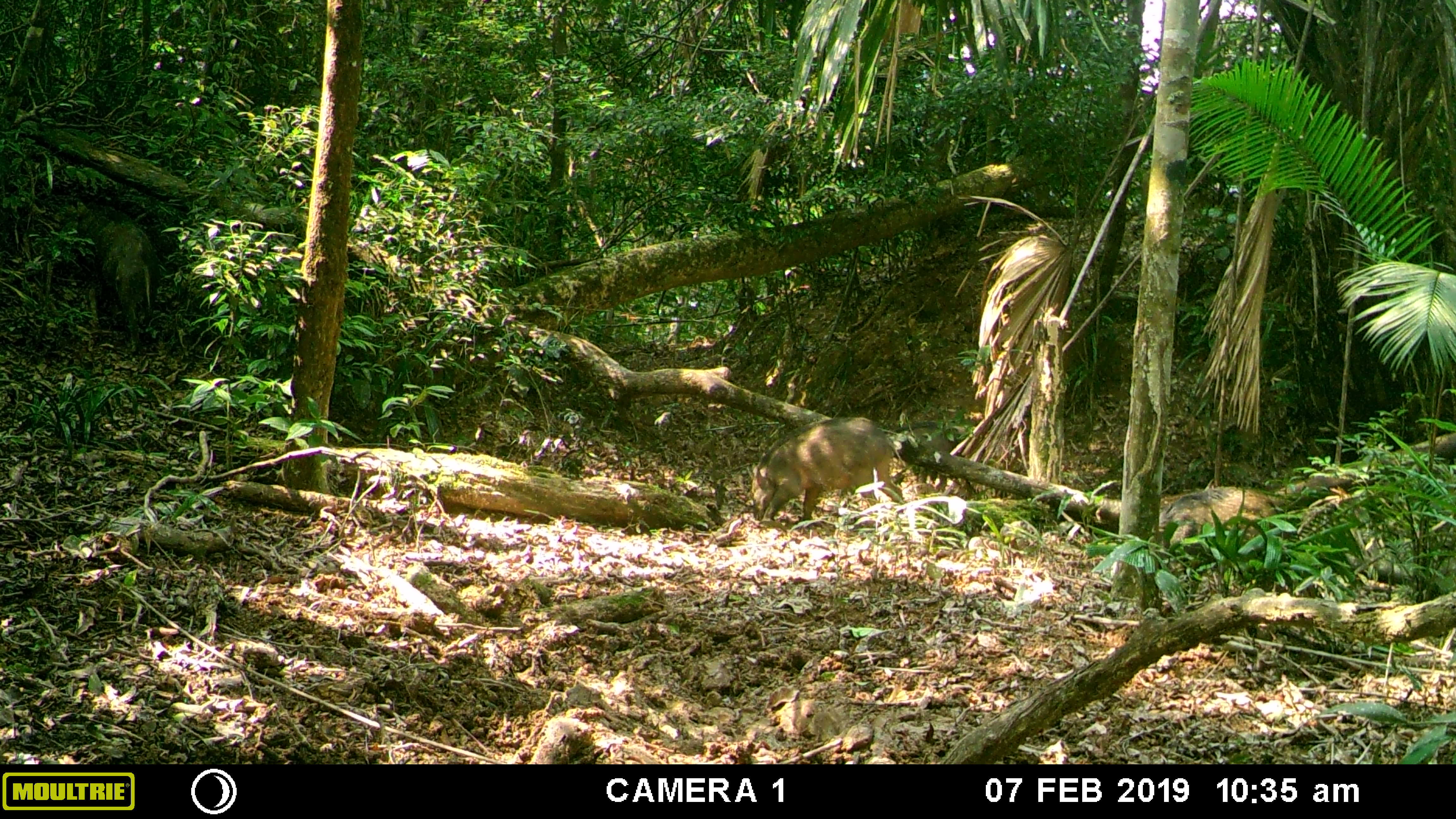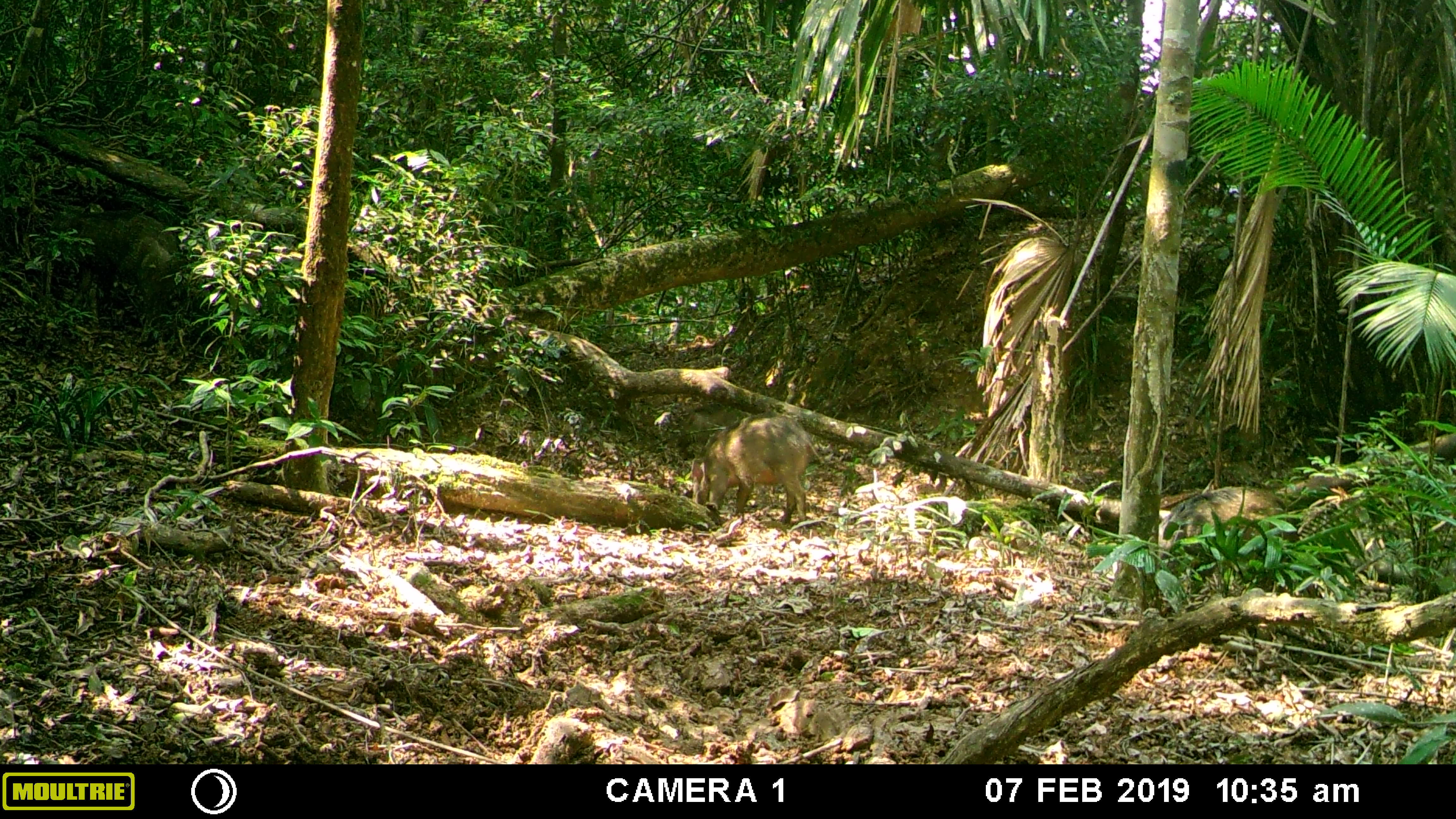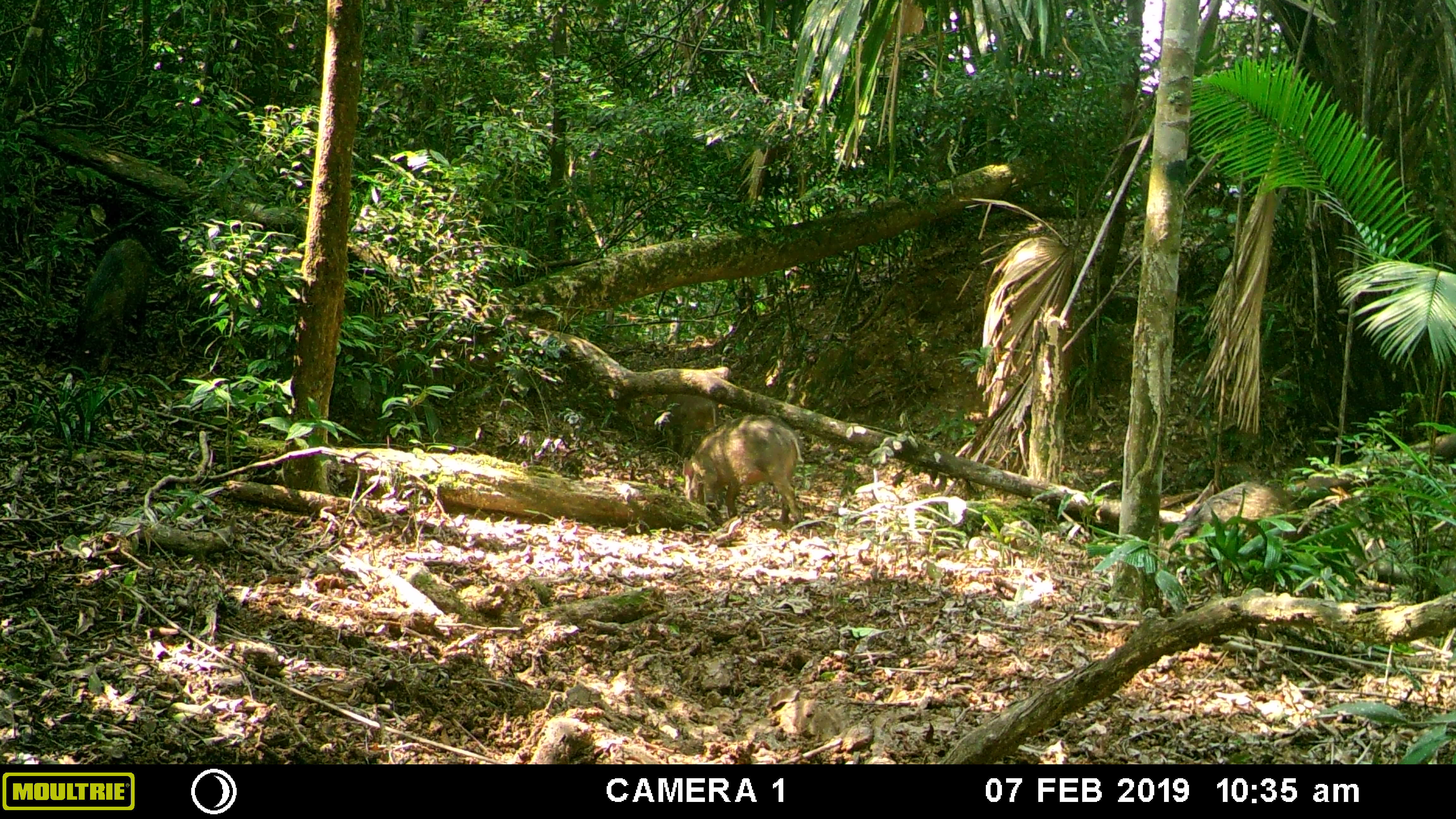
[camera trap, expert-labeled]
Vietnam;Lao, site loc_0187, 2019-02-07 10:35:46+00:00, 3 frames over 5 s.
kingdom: Animalia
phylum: Chordata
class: Mammalia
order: Artiodactyla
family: Suidae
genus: Sus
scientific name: Sus scrofa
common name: eurasian wild pig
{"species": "eurasian wild pig (Sus scrofa)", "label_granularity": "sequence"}